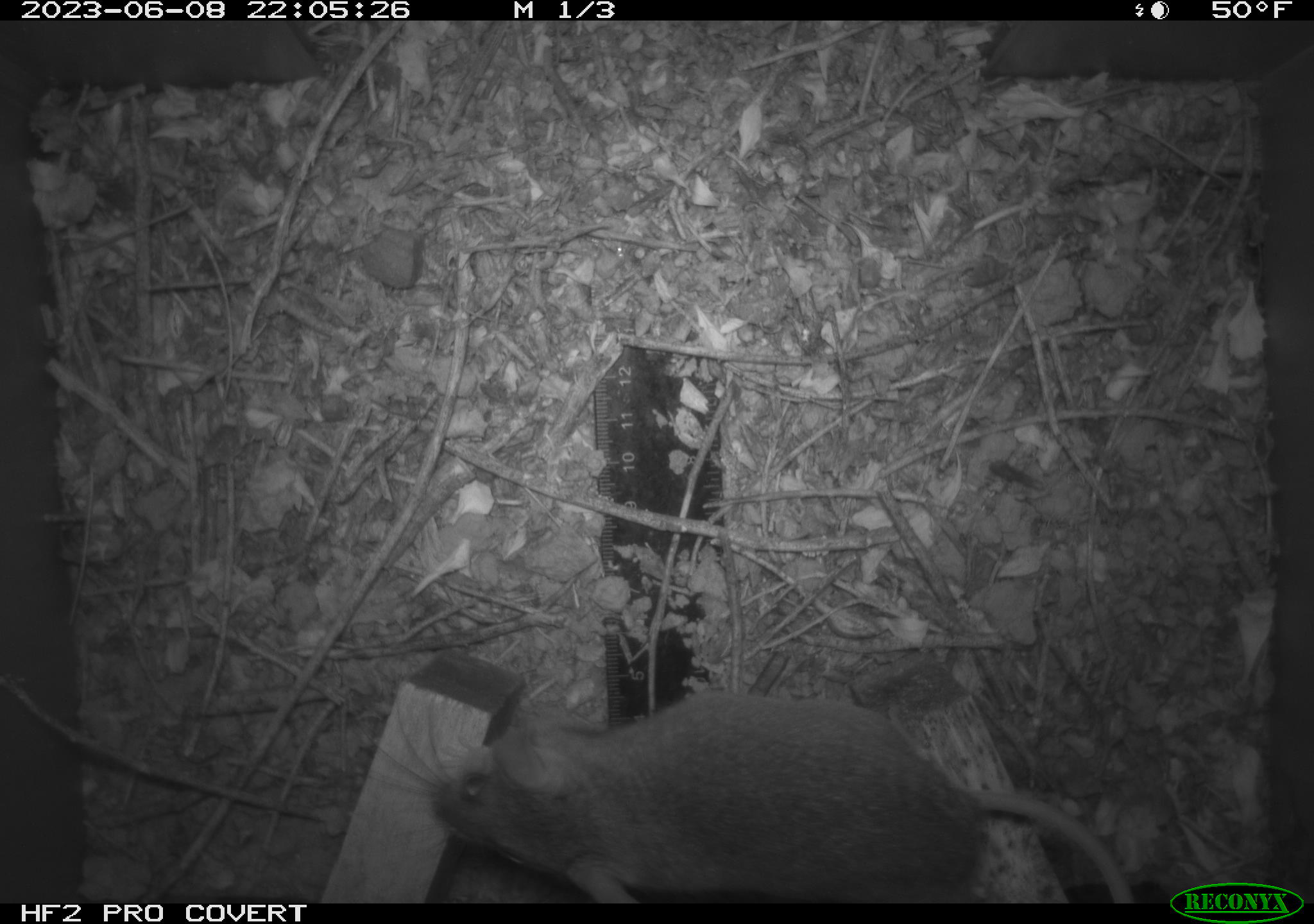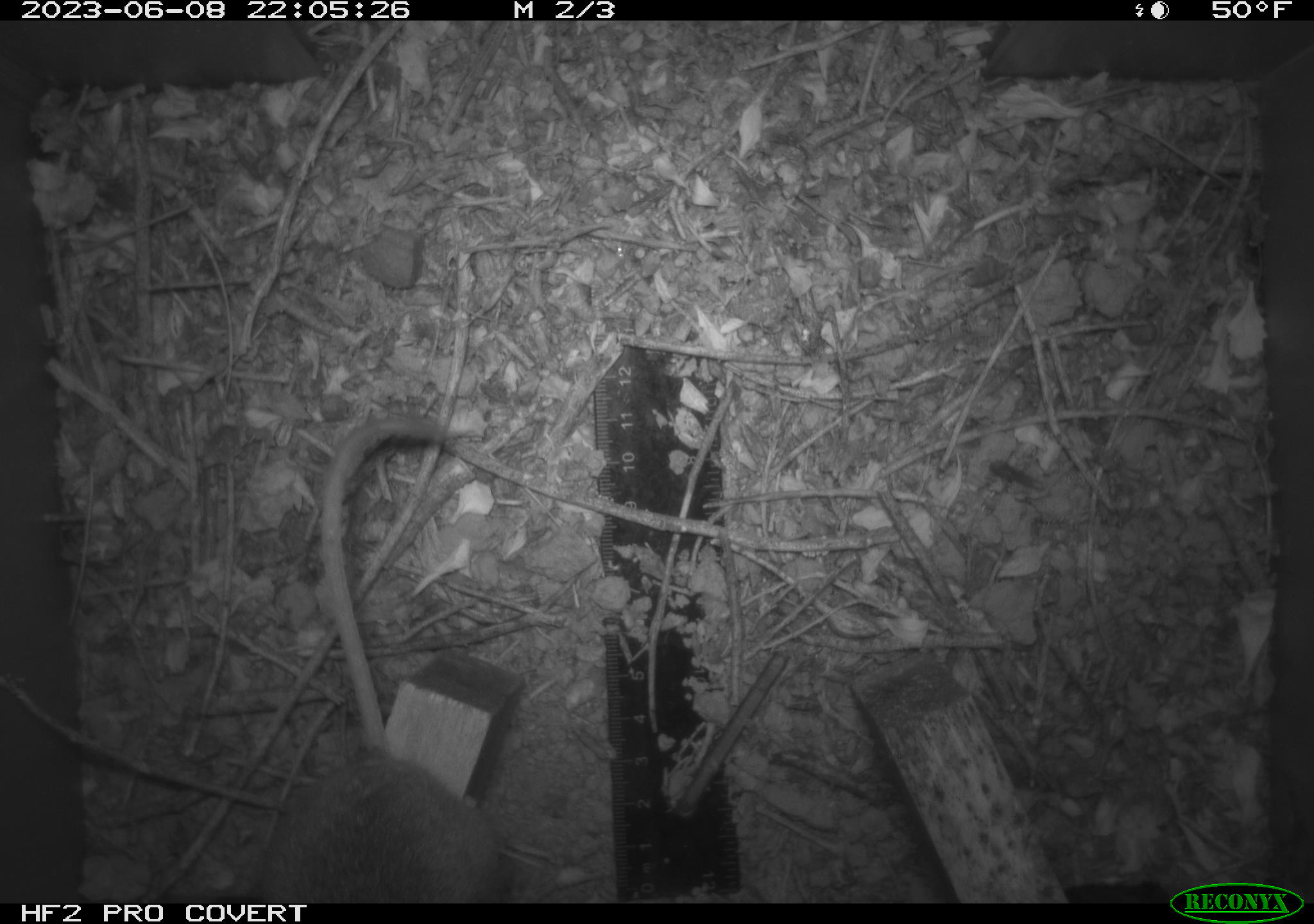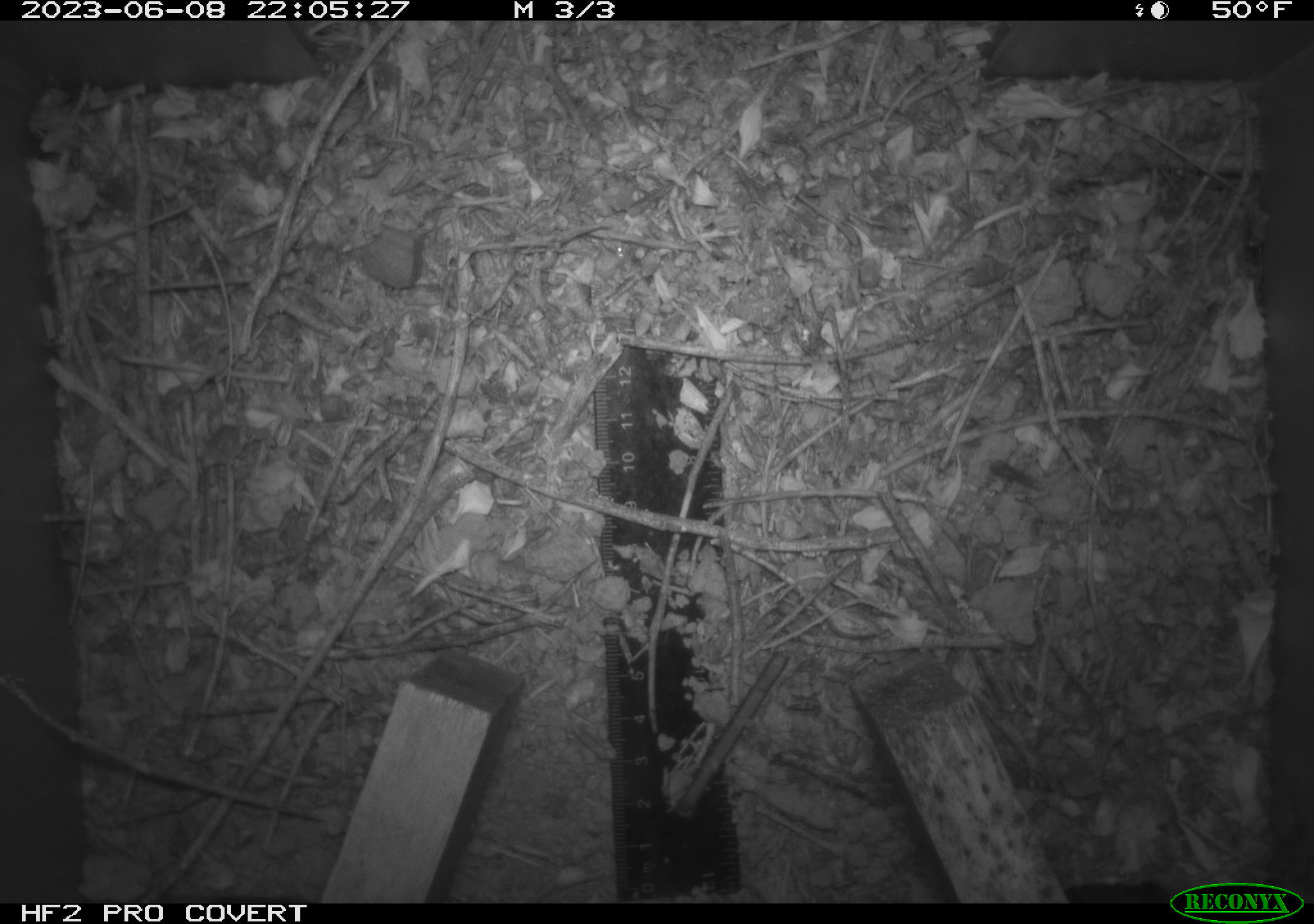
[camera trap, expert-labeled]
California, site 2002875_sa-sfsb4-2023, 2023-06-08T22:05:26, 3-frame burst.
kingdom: Animalia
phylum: Chordata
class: Mammalia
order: Rodentia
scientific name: Rodentia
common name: mouse species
Mouse species (Rodentia).